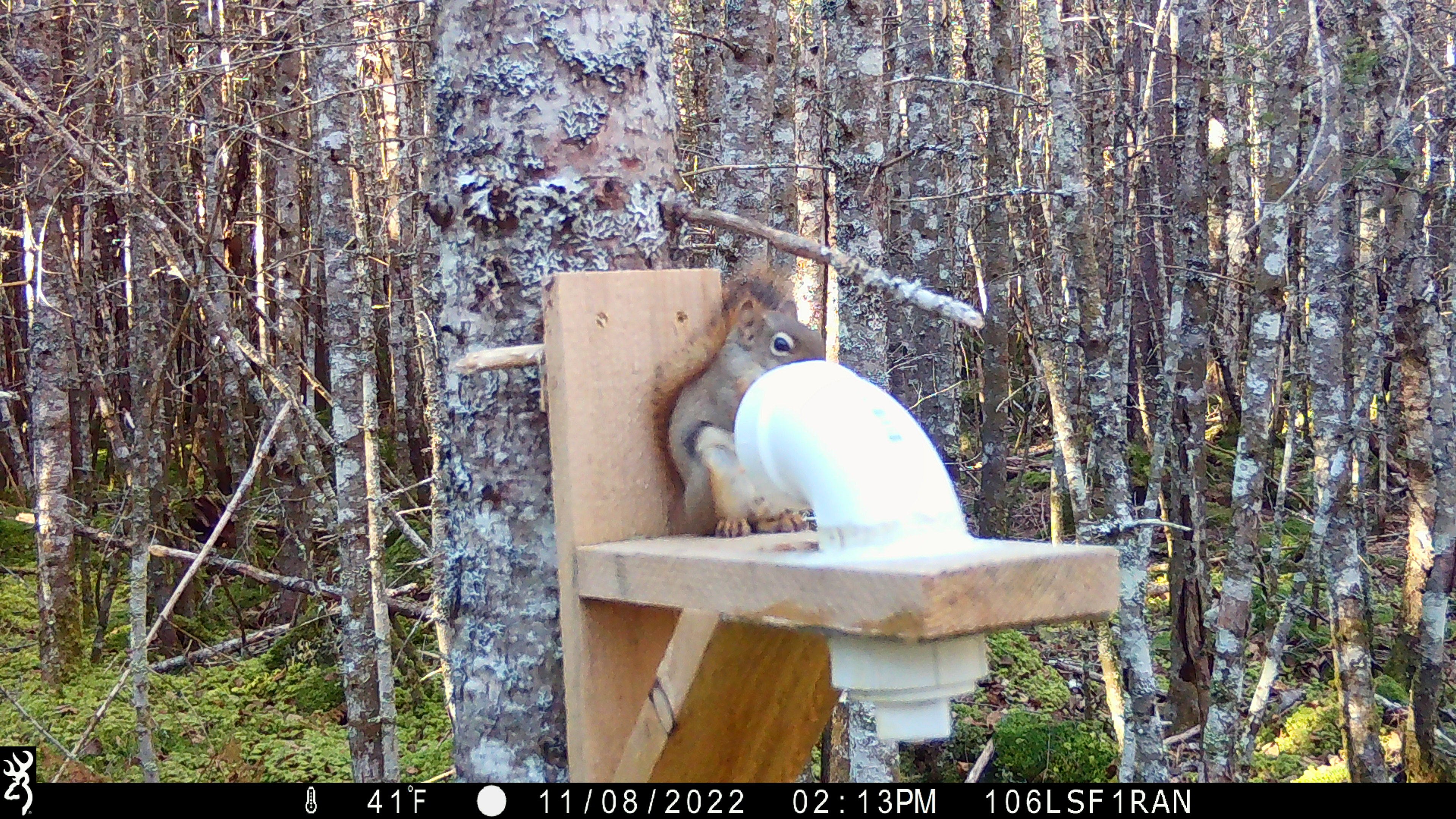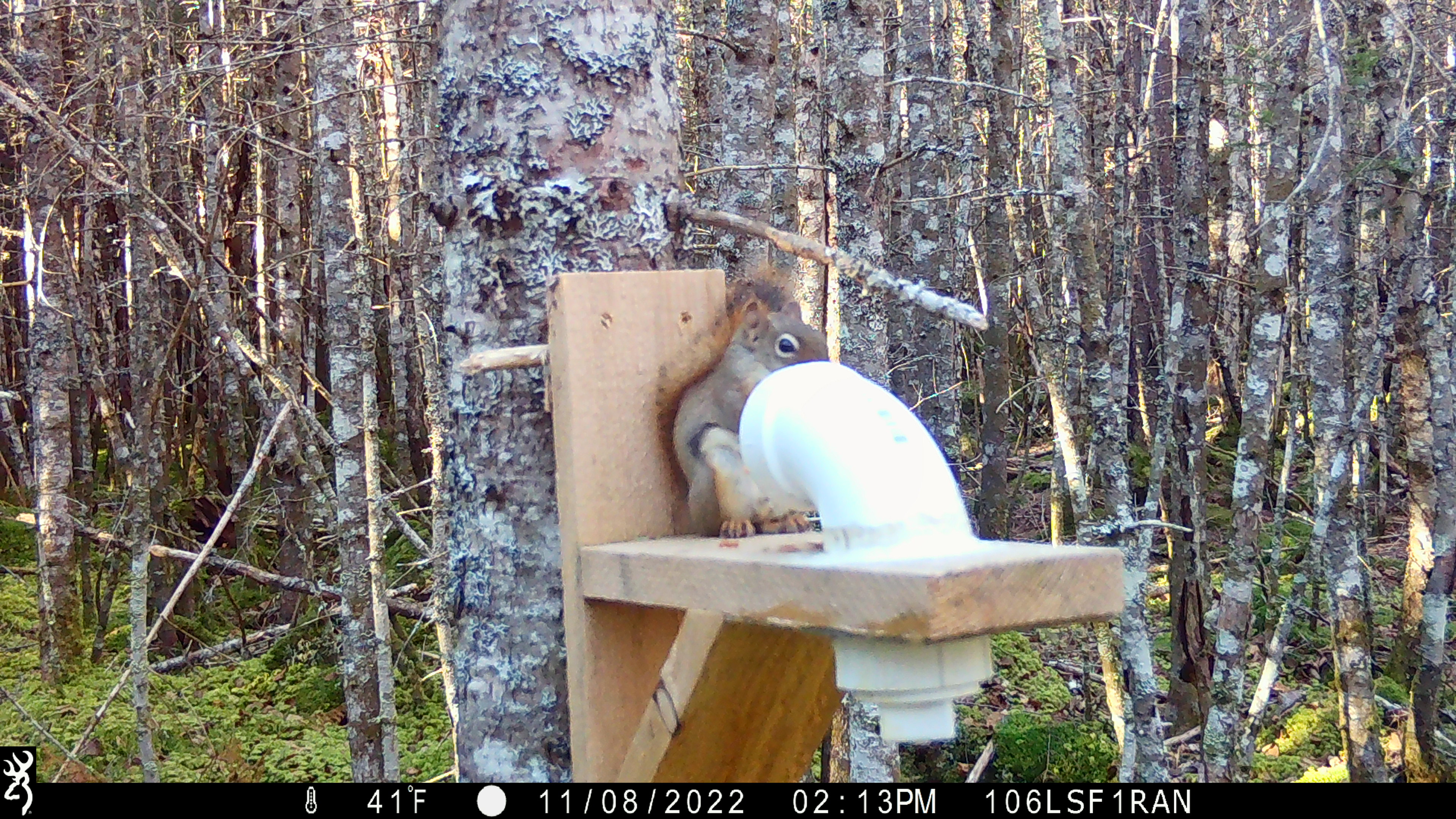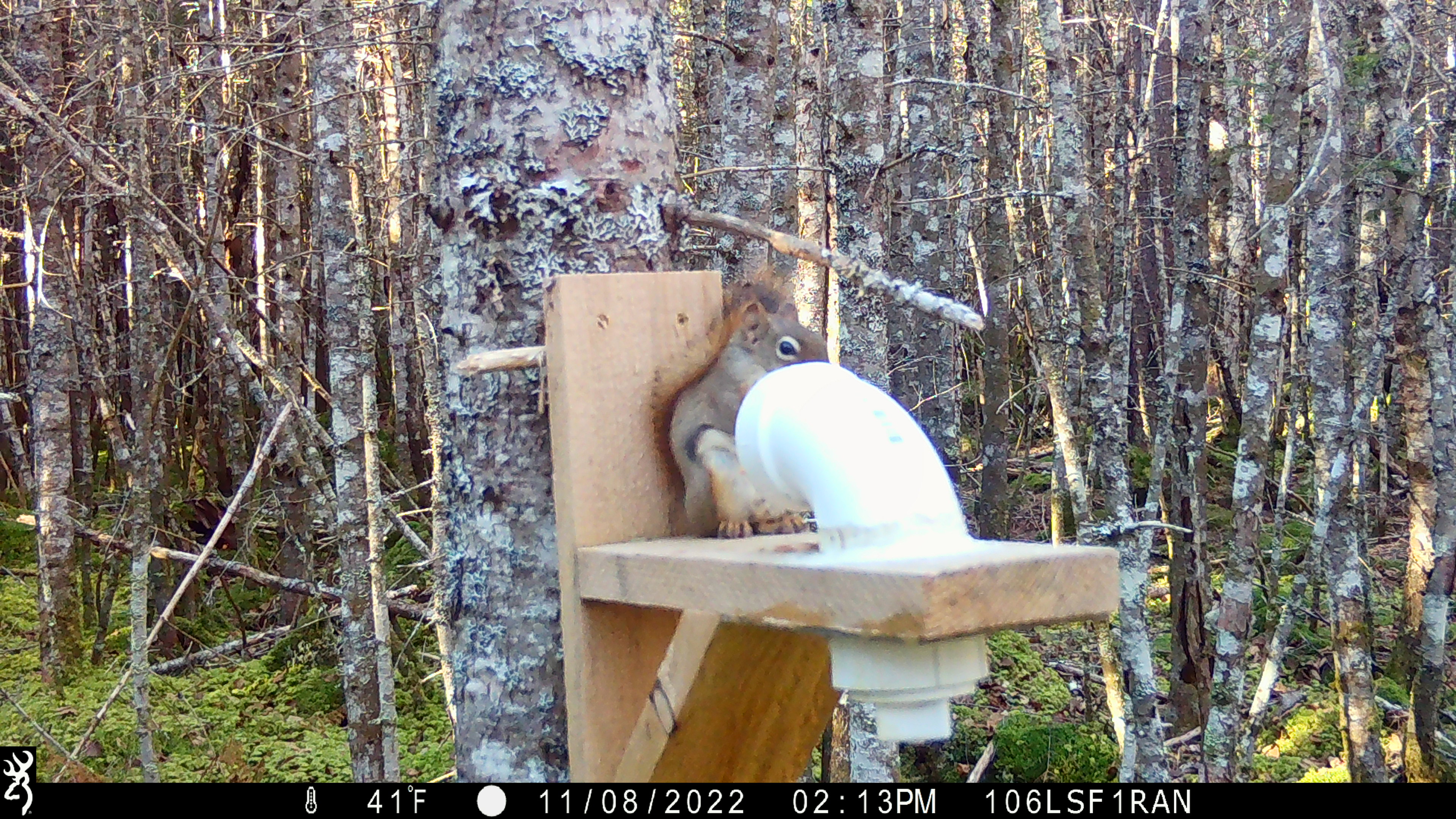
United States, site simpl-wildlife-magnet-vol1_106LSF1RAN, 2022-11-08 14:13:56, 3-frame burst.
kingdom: Animalia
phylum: Chordata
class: Mammalia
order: Rodentia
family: Sciuridae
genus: Tamiasciurus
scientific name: Tamiasciurus hudsonicus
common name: red squirrel